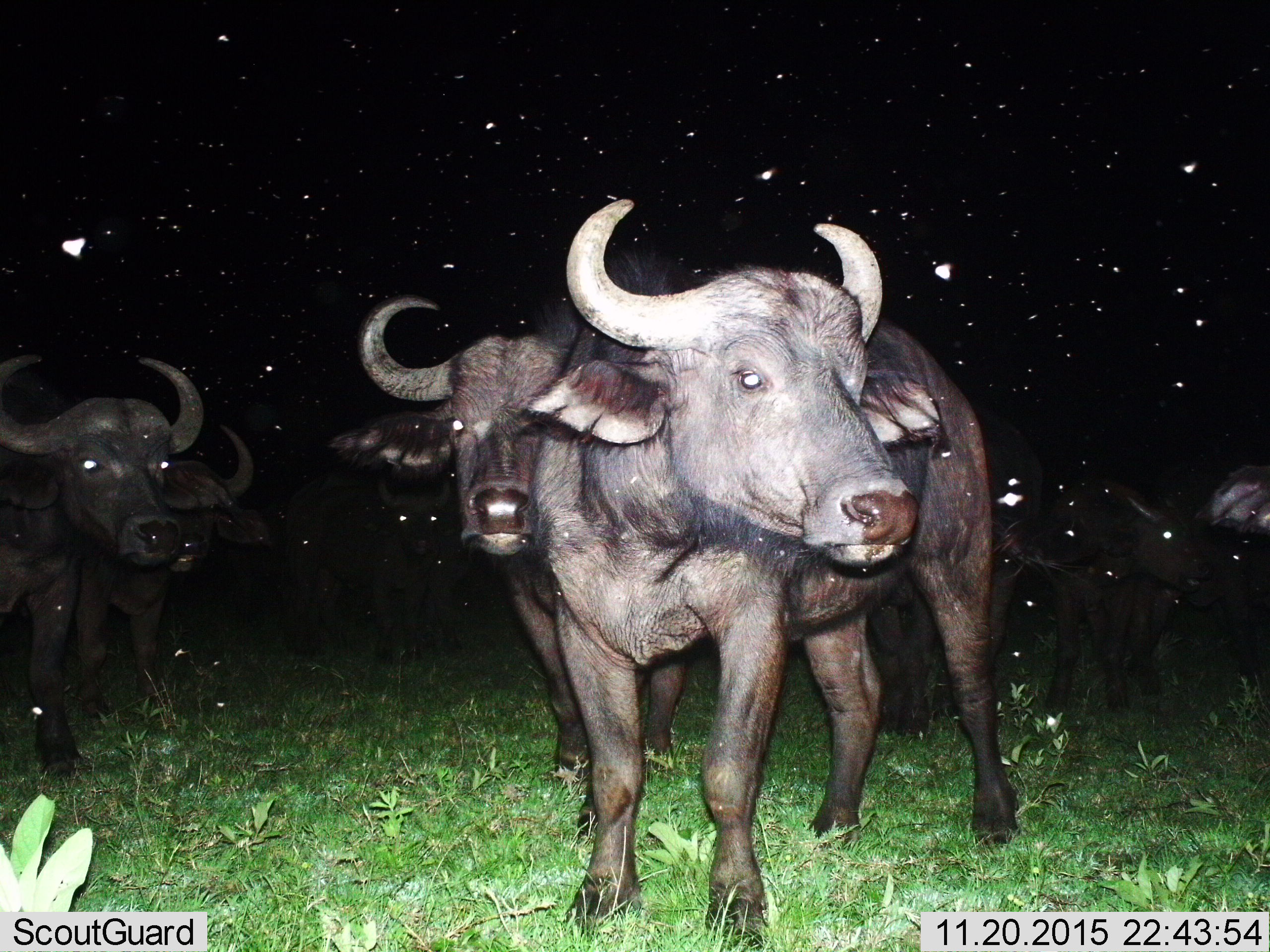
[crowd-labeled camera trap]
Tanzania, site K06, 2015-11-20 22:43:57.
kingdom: Animalia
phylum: Chordata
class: Mammalia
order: Artiodactyla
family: Bovidae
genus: Syncerus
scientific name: Syncerus caffer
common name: cape buffalo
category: buffalo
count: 9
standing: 86%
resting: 0%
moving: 14%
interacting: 14%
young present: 14%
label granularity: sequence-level